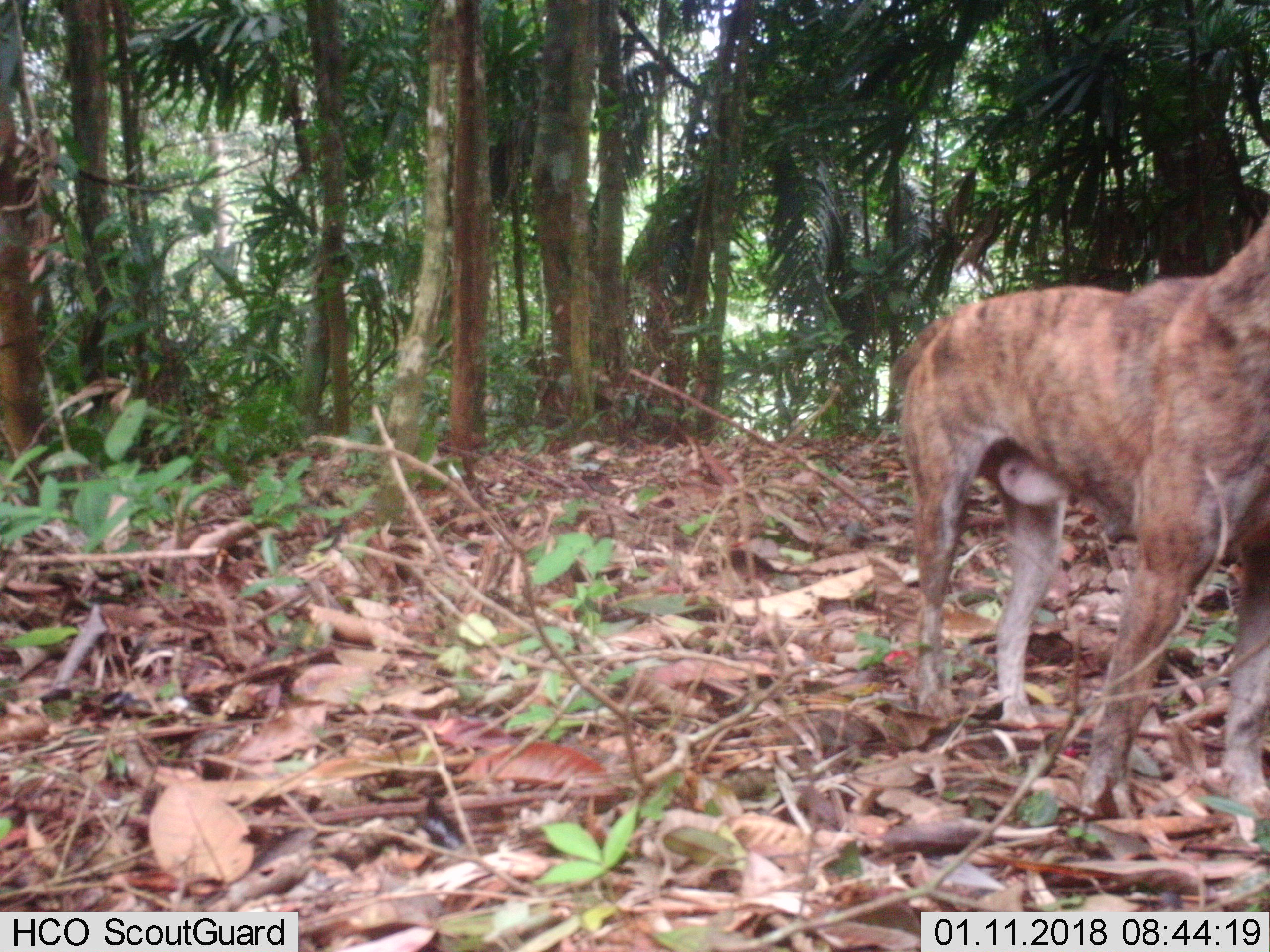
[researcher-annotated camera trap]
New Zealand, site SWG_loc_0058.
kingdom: Animalia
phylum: Chordata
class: Mammalia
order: Carnivora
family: Canidae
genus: Canis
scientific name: Canis familiaris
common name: domestic dog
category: dog